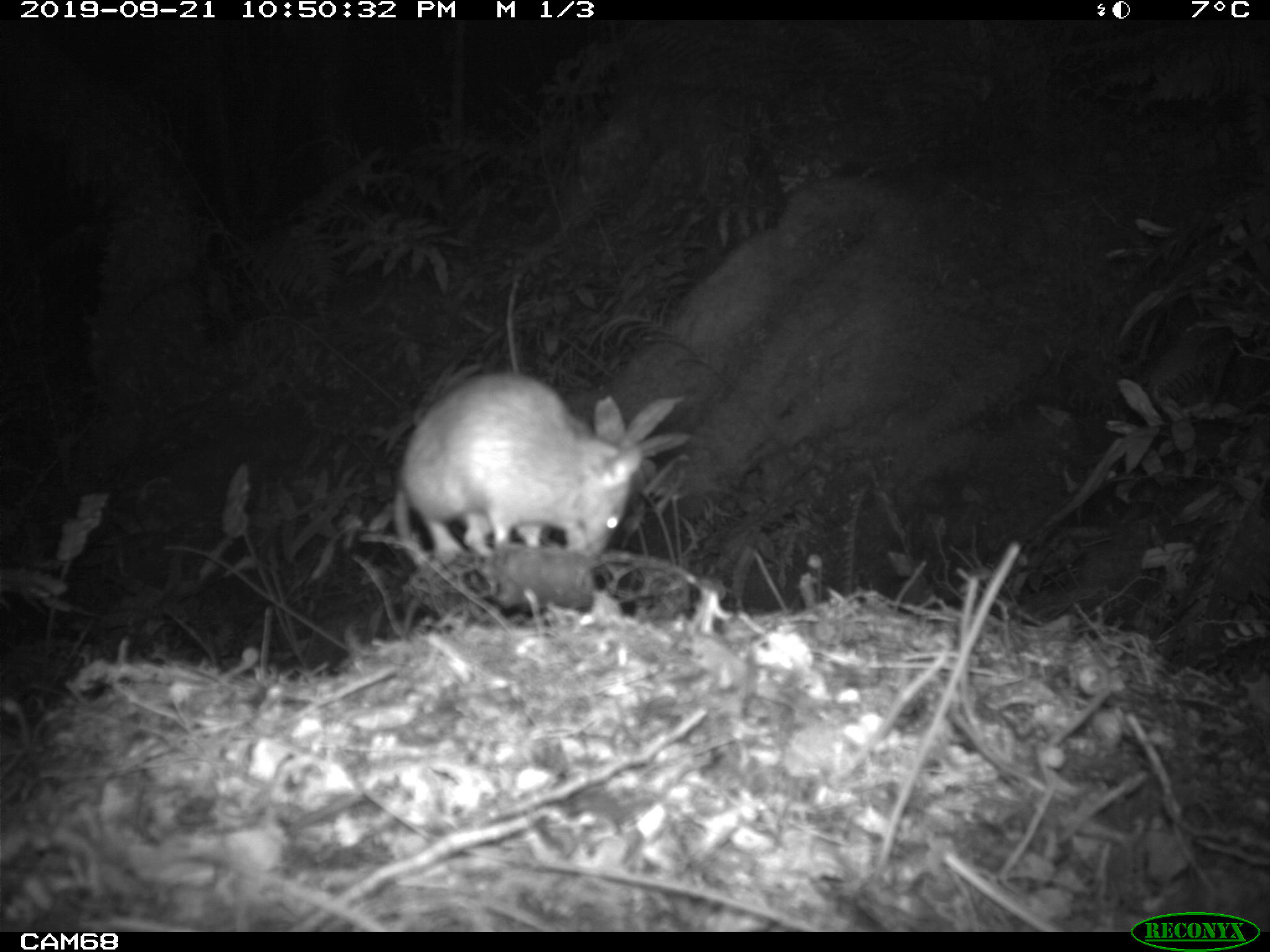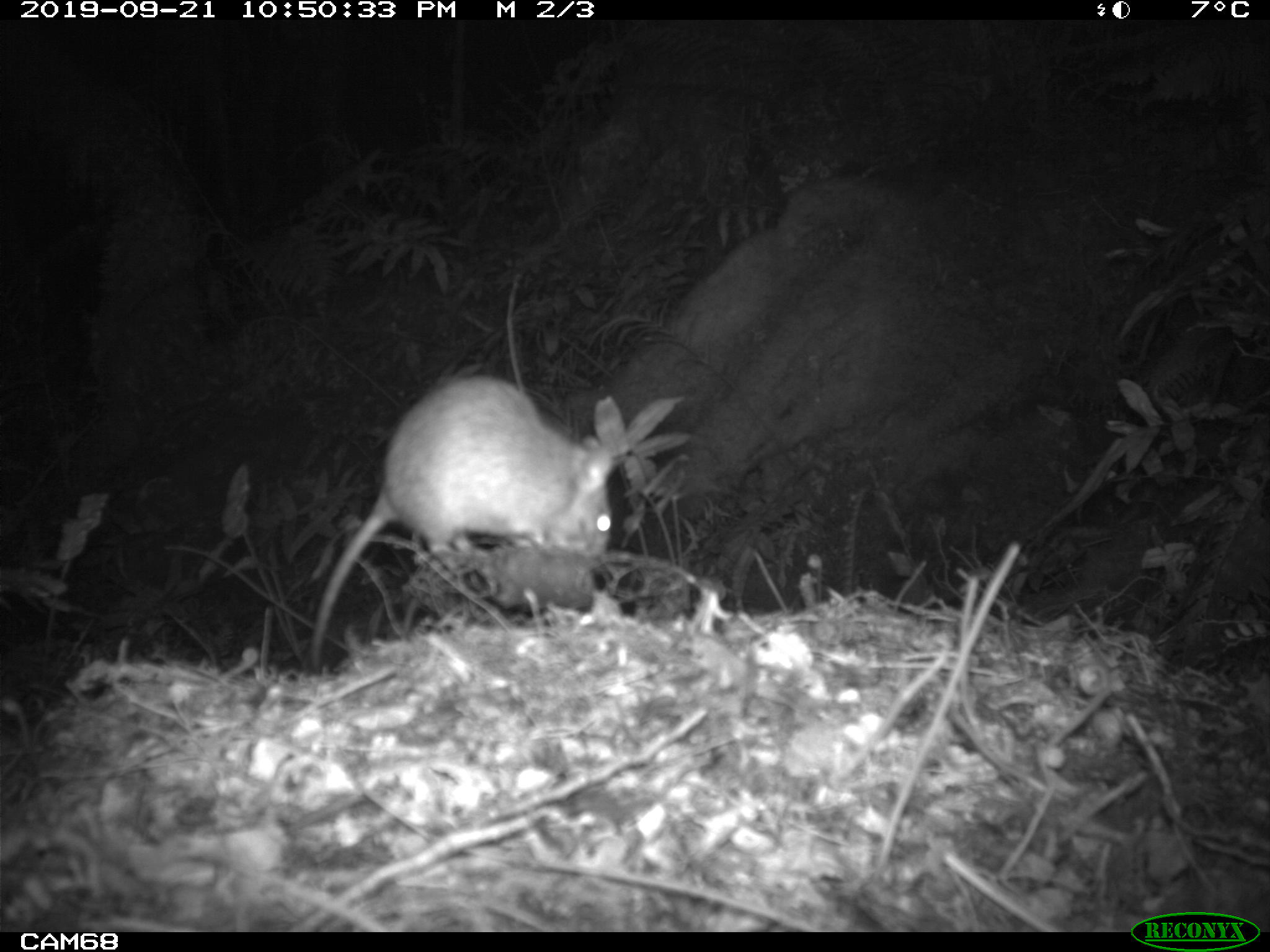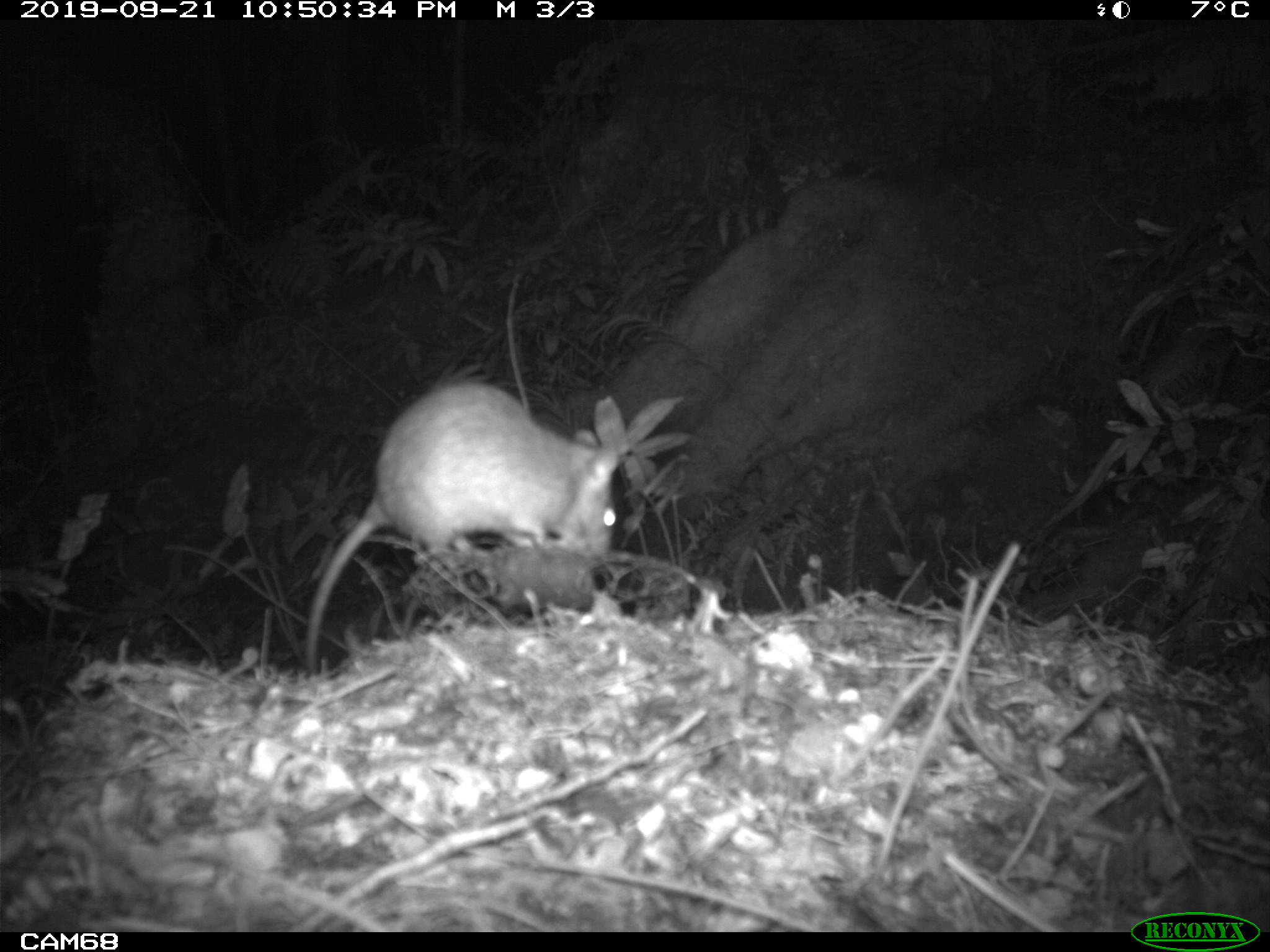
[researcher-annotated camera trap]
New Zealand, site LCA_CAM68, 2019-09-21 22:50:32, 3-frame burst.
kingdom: Animalia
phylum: Chordata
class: Mammalia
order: Rodentia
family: Muridae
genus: Rattus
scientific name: Rattus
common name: rat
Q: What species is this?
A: Rat (Rattus).